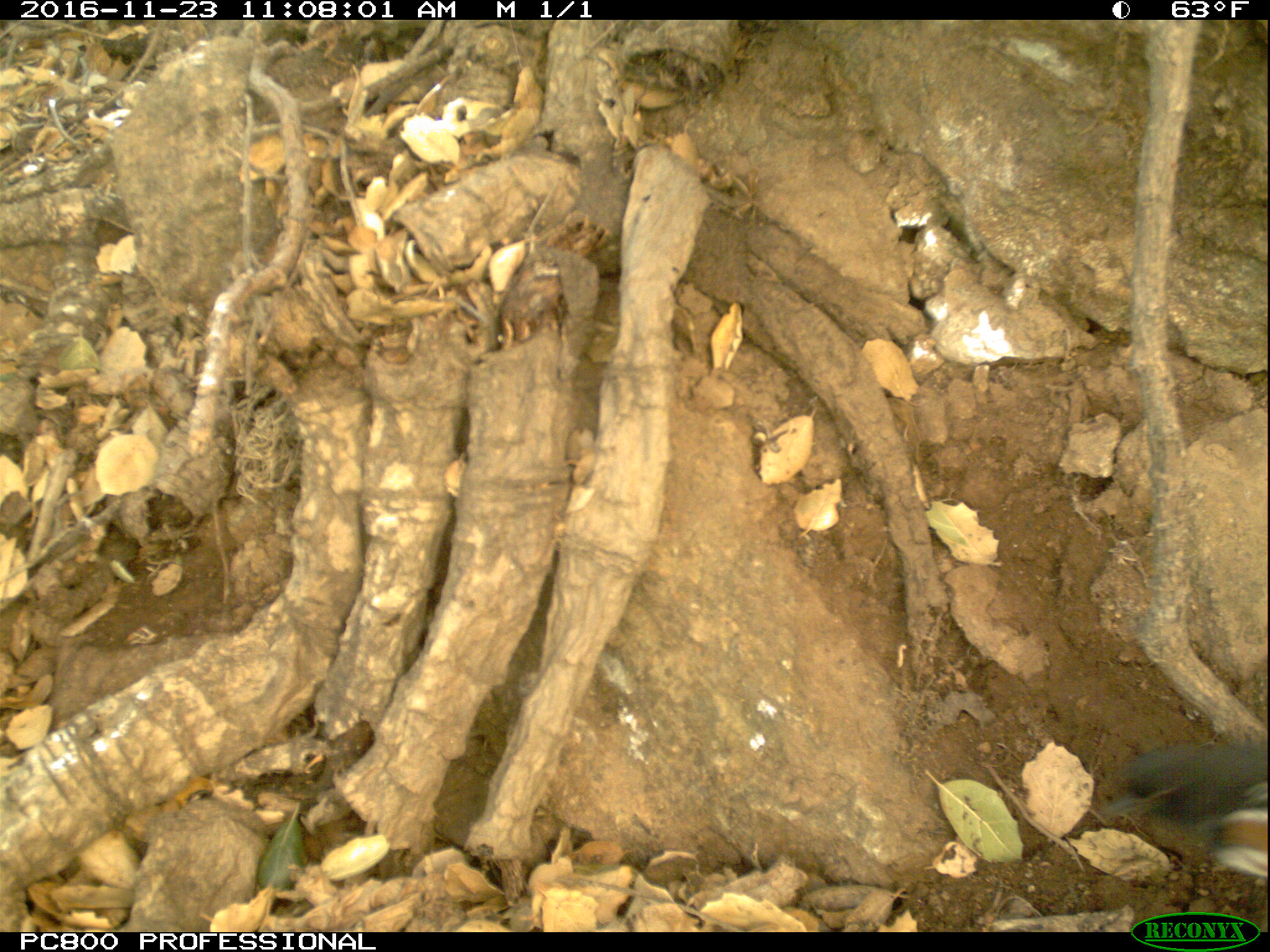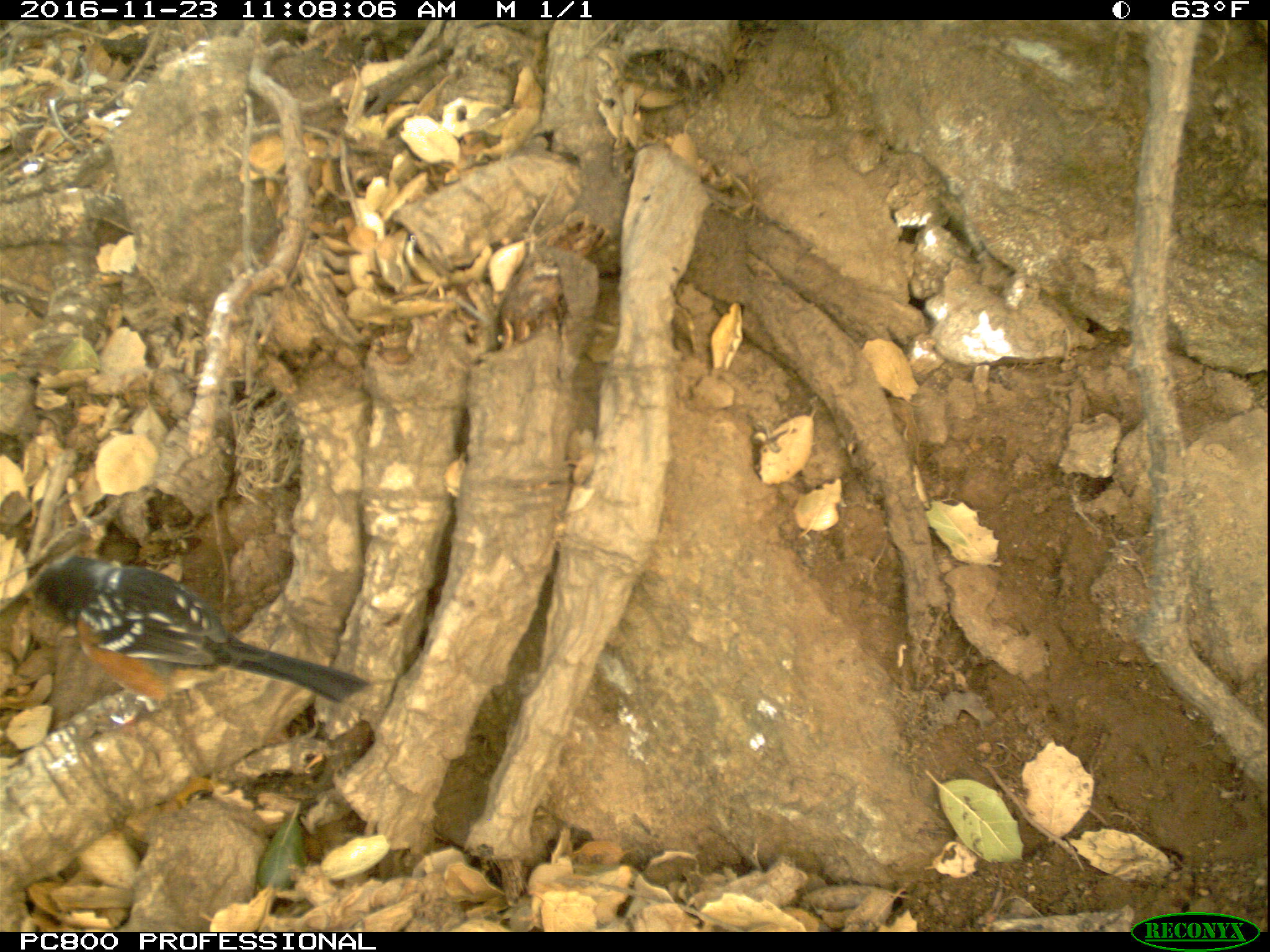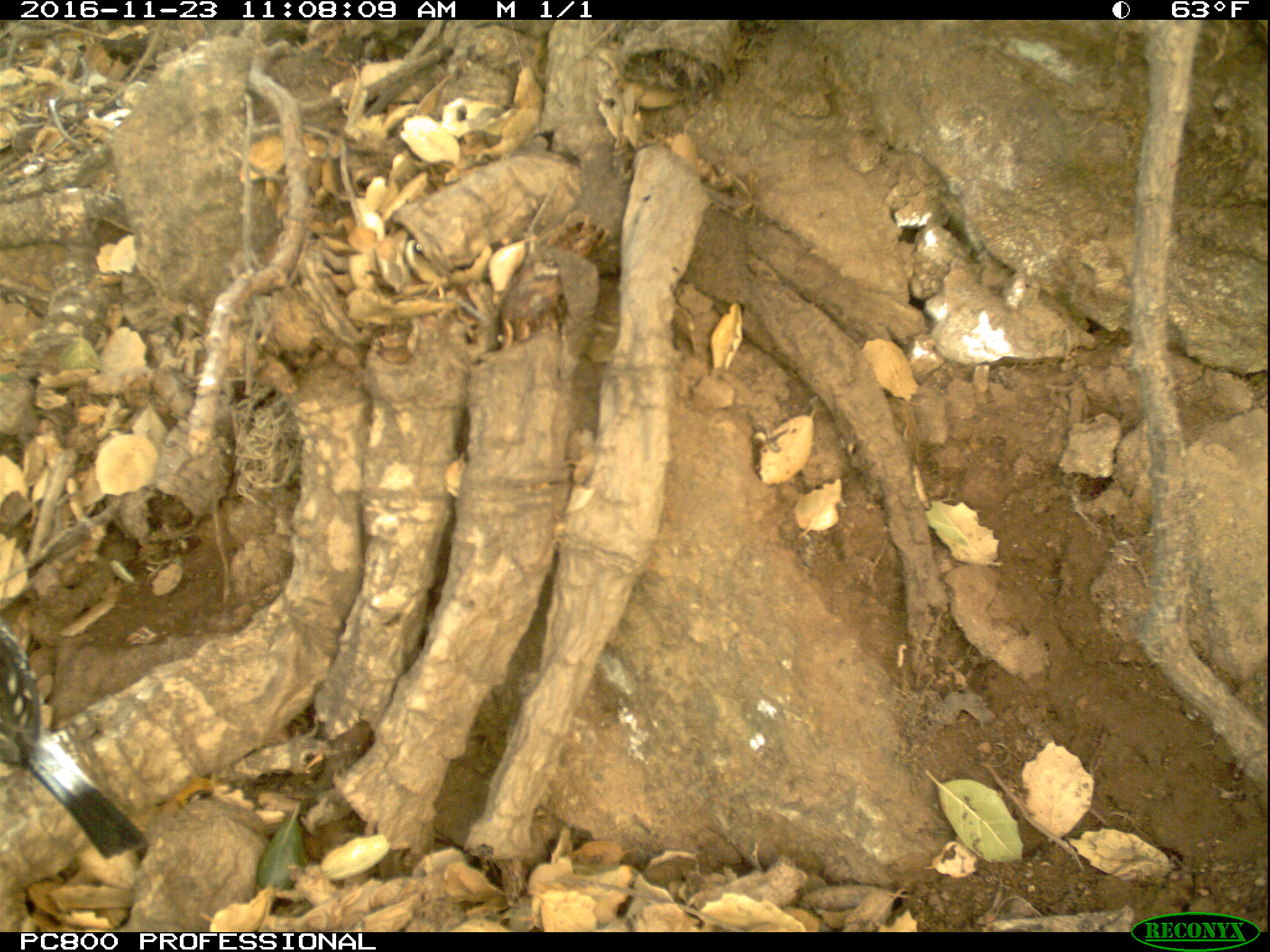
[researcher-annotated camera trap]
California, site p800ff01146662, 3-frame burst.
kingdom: Animalia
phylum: Chordata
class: Aves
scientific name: Aves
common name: bird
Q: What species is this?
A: Bird (Aves).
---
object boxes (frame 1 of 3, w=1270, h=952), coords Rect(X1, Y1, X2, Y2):
bird: Rect(1109, 737, 1269, 881)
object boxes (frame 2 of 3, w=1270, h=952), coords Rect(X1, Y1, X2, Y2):
bird: Rect(11, 550, 370, 733)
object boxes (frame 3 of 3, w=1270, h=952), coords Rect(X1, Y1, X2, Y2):
bird: Rect(0, 619, 147, 861)